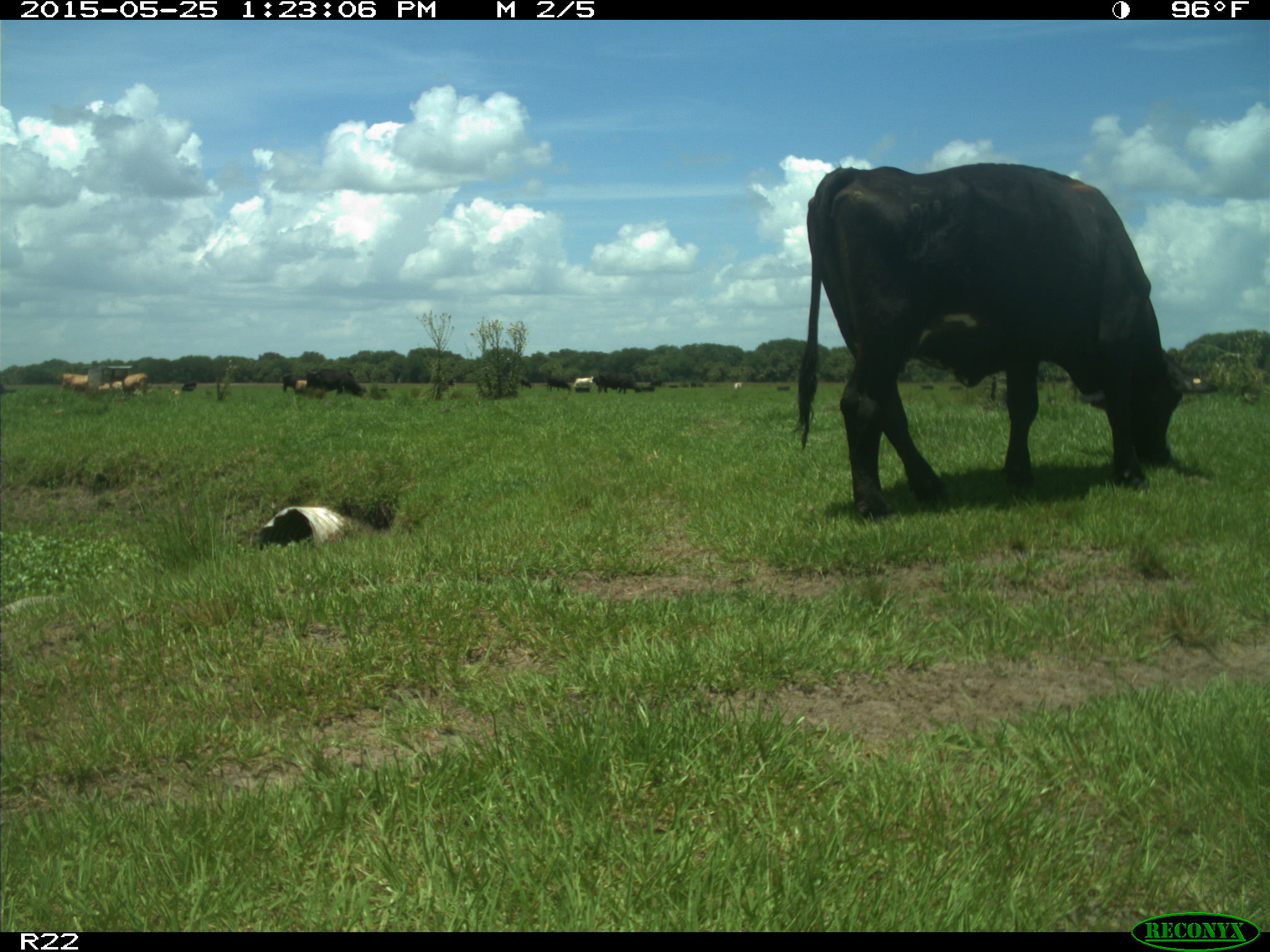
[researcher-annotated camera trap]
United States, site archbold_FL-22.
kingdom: Animalia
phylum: Chordata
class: Mammalia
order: Artiodactyla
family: Bovidae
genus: Bos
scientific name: Bos taurus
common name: domestic cow